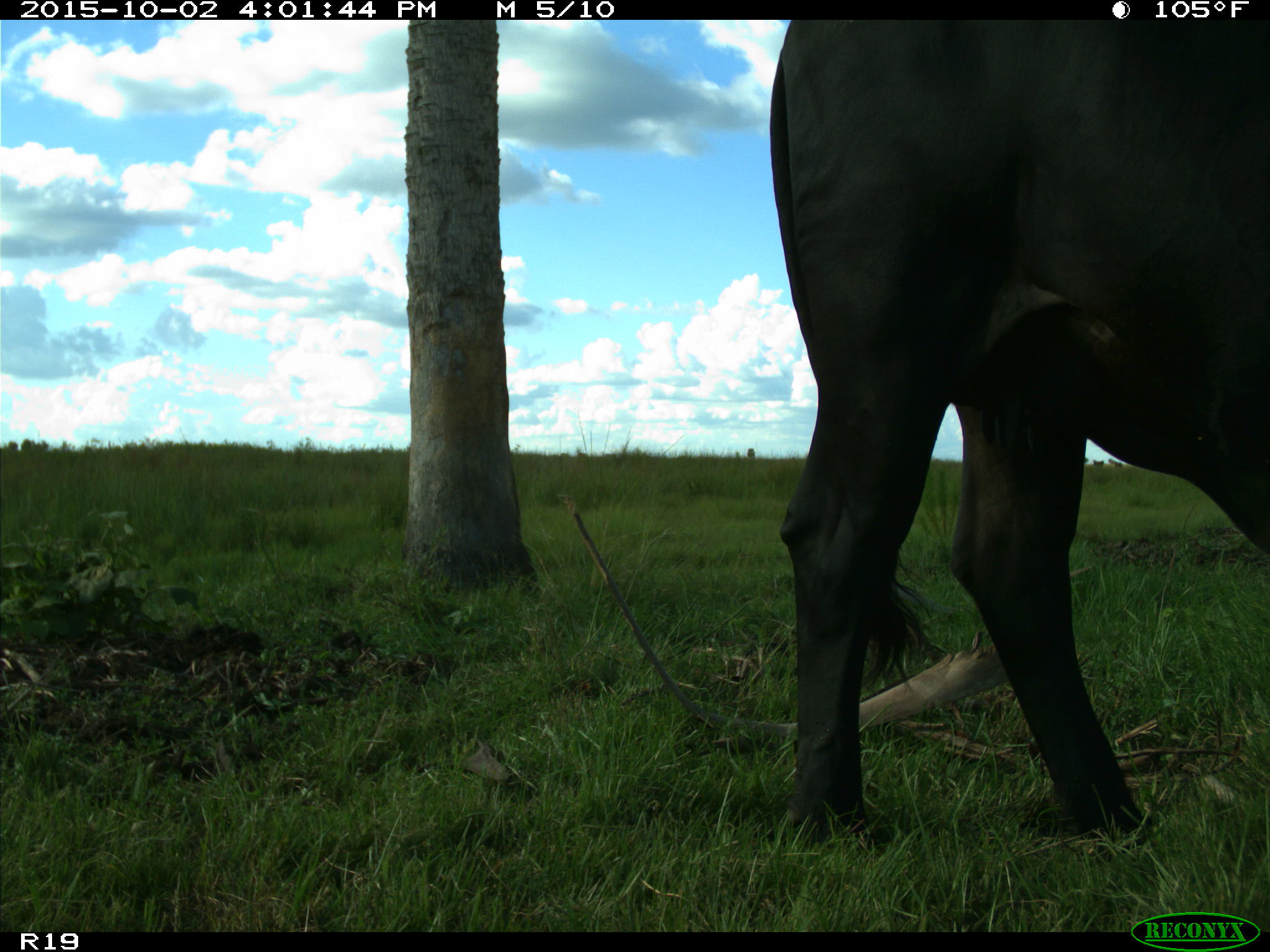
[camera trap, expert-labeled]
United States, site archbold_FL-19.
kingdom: Animalia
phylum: Chordata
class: Mammalia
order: Artiodactyla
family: Bovidae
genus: Bos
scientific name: Bos taurus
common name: domestic cow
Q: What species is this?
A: Bos taurus (domestic cow).